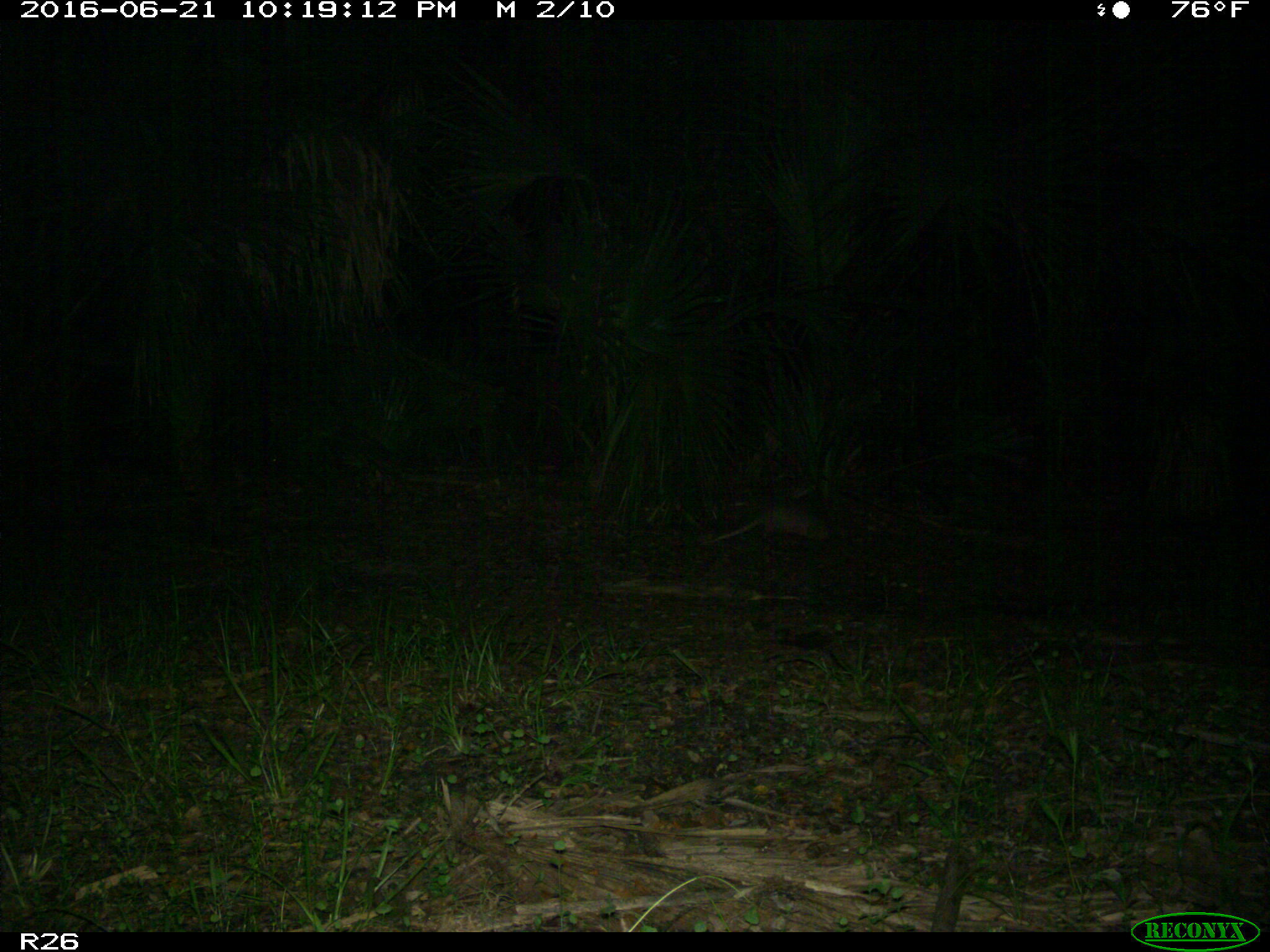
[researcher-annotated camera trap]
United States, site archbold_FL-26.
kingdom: Animalia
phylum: Chordata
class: Mammalia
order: Cingulata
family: Dasypodidae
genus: Dasypus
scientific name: Dasypus novemcinctus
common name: nine-banded armadillo